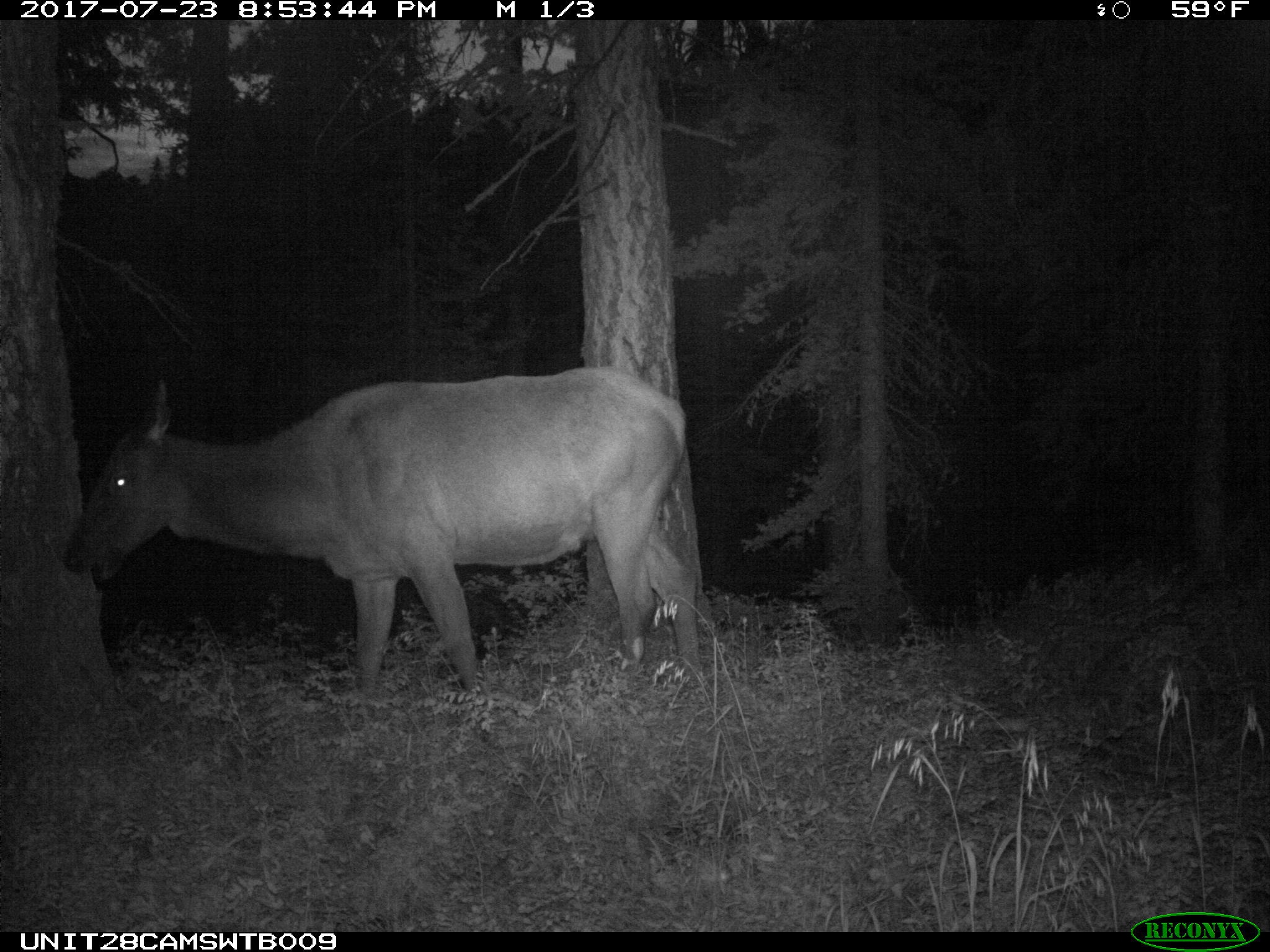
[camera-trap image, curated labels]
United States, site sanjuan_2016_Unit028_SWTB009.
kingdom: Animalia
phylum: Chordata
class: Mammalia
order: Artiodactyla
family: Cervidae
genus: Cervus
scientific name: Cervus elaphus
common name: red deer